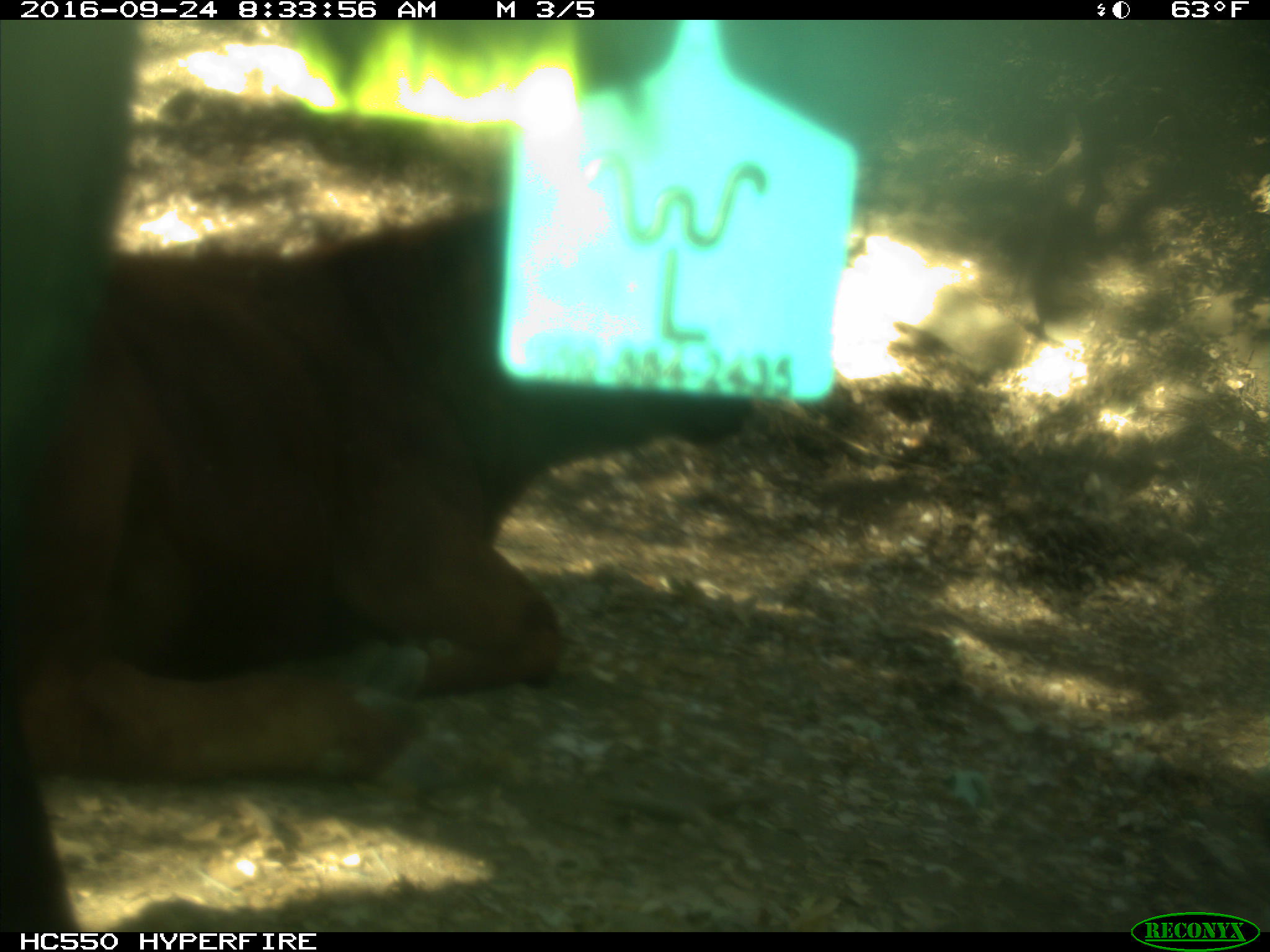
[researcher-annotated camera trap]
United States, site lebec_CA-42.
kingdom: Animalia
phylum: Chordata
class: Mammalia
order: Artiodactyla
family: Bovidae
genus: Bos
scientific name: Bos taurus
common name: domestic cow